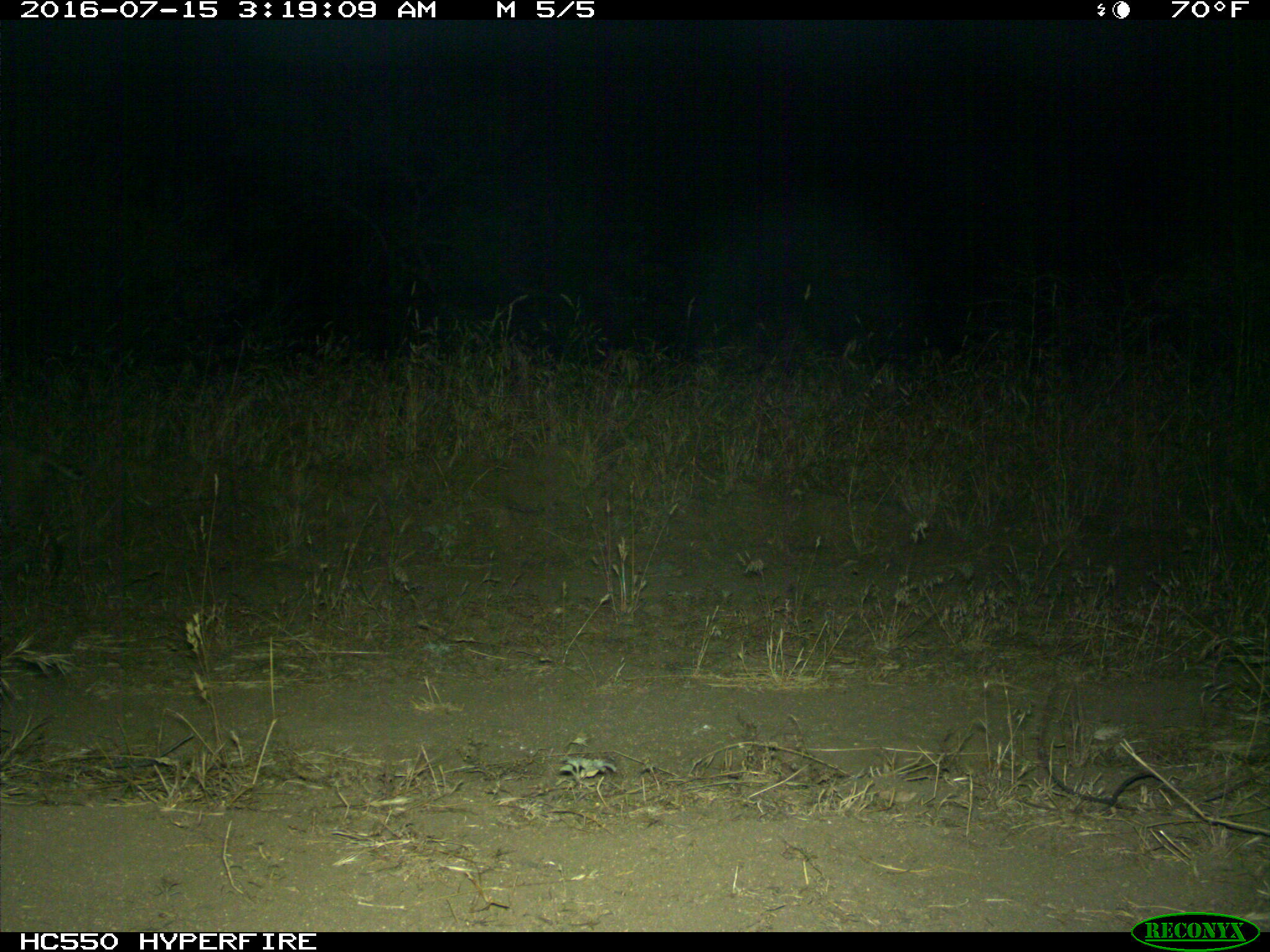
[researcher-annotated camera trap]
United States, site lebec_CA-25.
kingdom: Animalia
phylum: Chordata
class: Mammalia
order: Carnivora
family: Felidae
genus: Lynx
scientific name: Lynx rufus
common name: bobcat